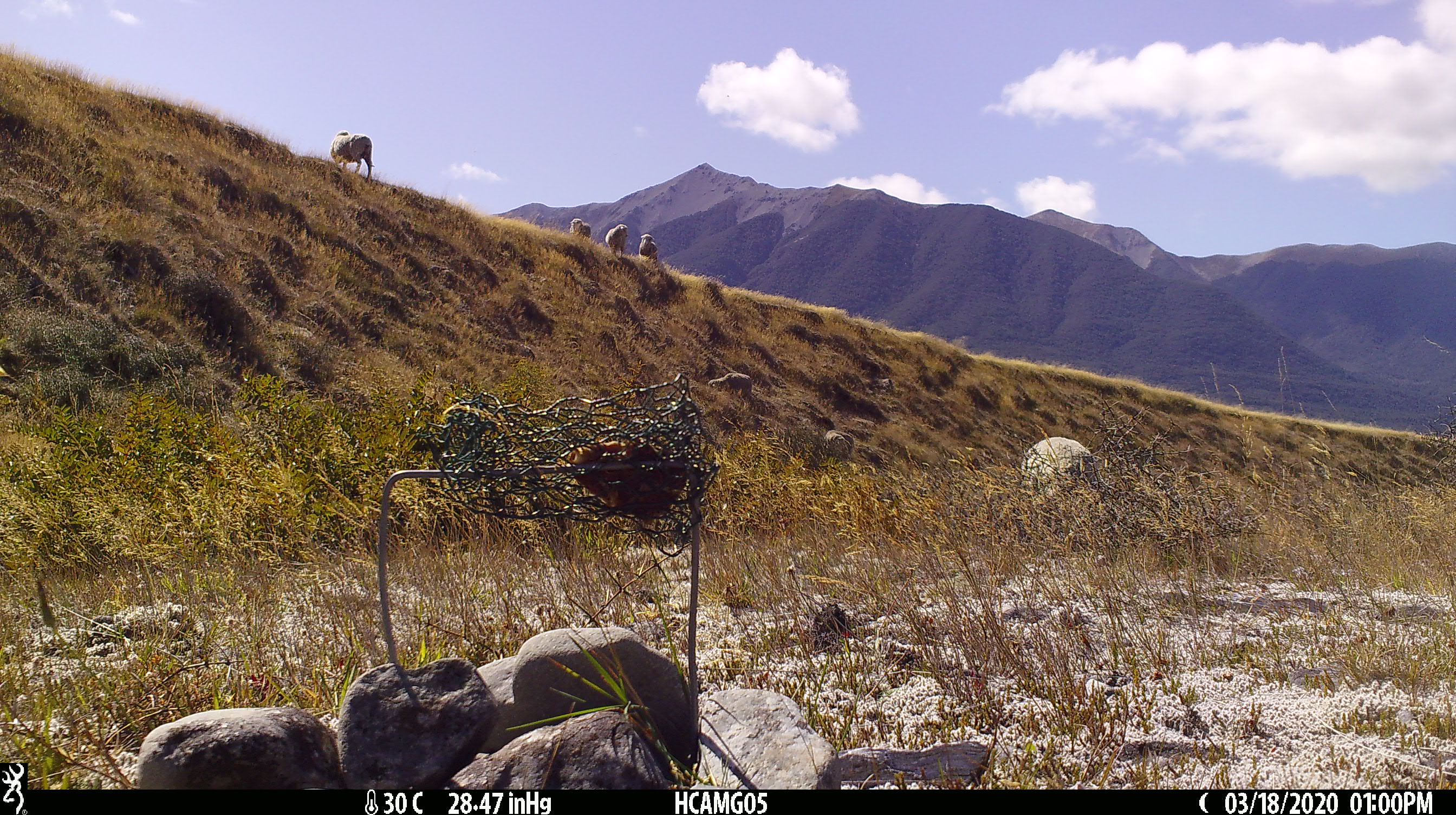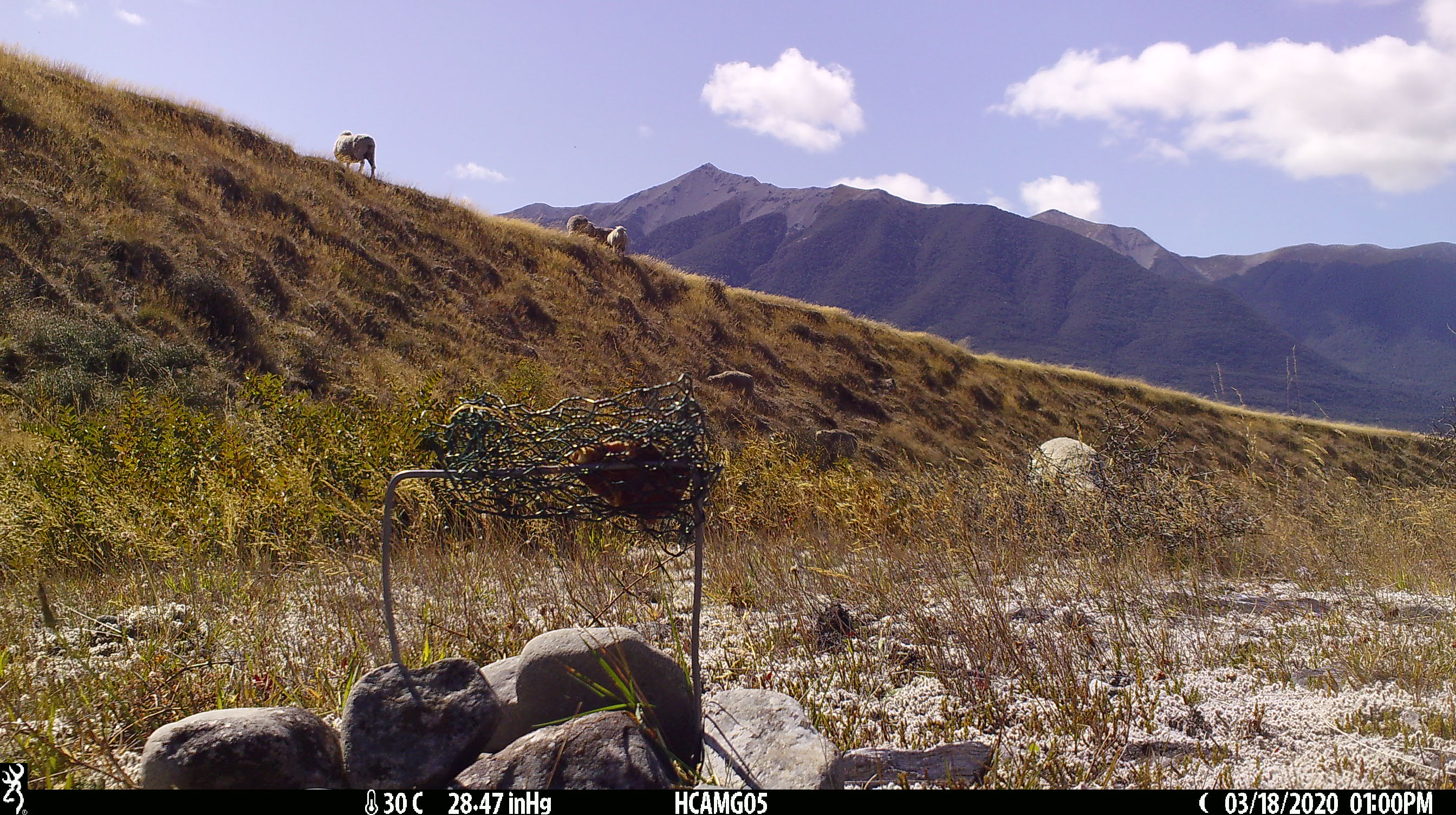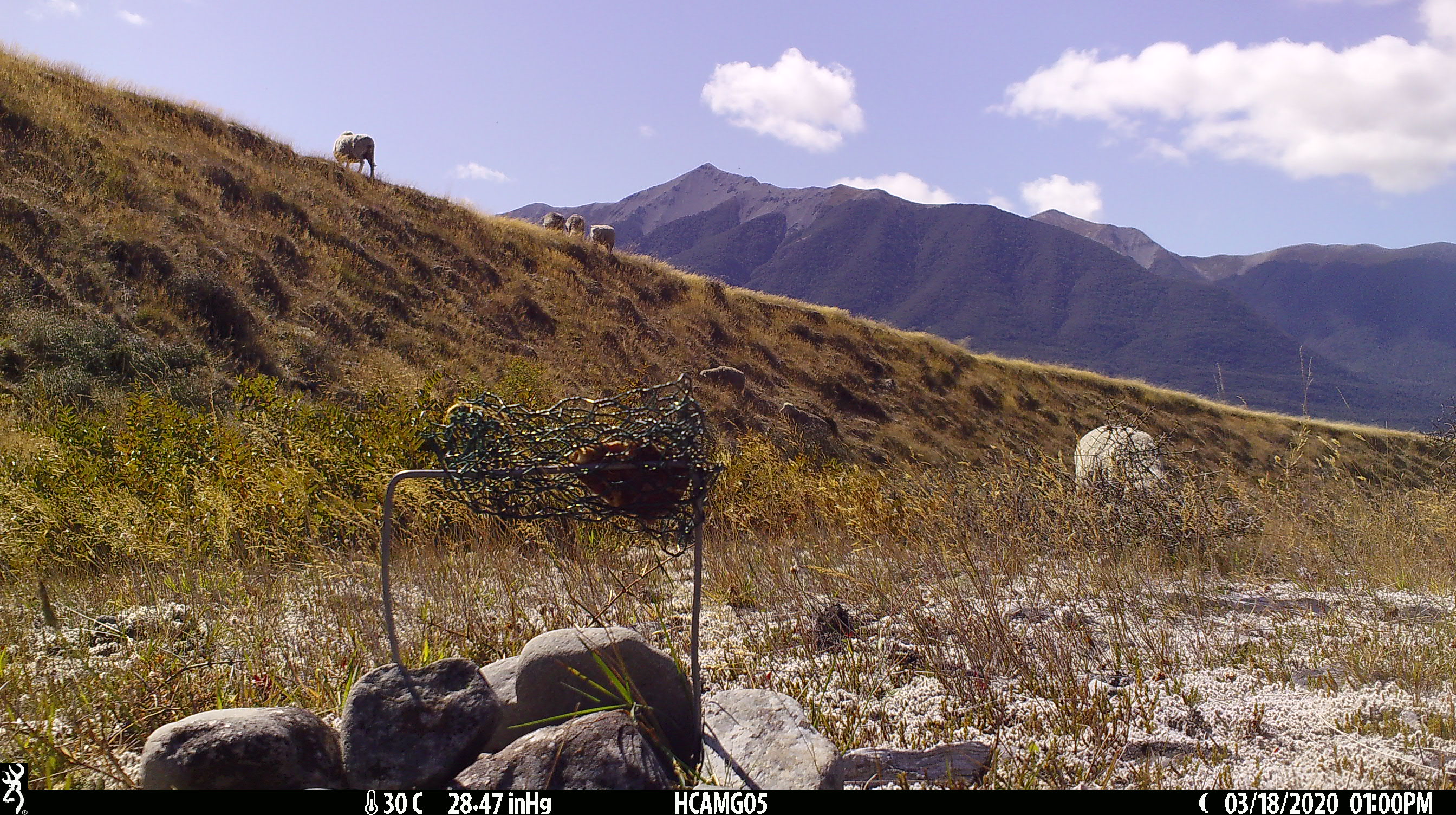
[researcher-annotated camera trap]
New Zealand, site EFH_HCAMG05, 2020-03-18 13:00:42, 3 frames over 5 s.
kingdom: Animalia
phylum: Chordata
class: Mammalia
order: Artiodactyla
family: Bovidae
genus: Ovis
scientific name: Ovis aries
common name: domestic sheep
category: sheep